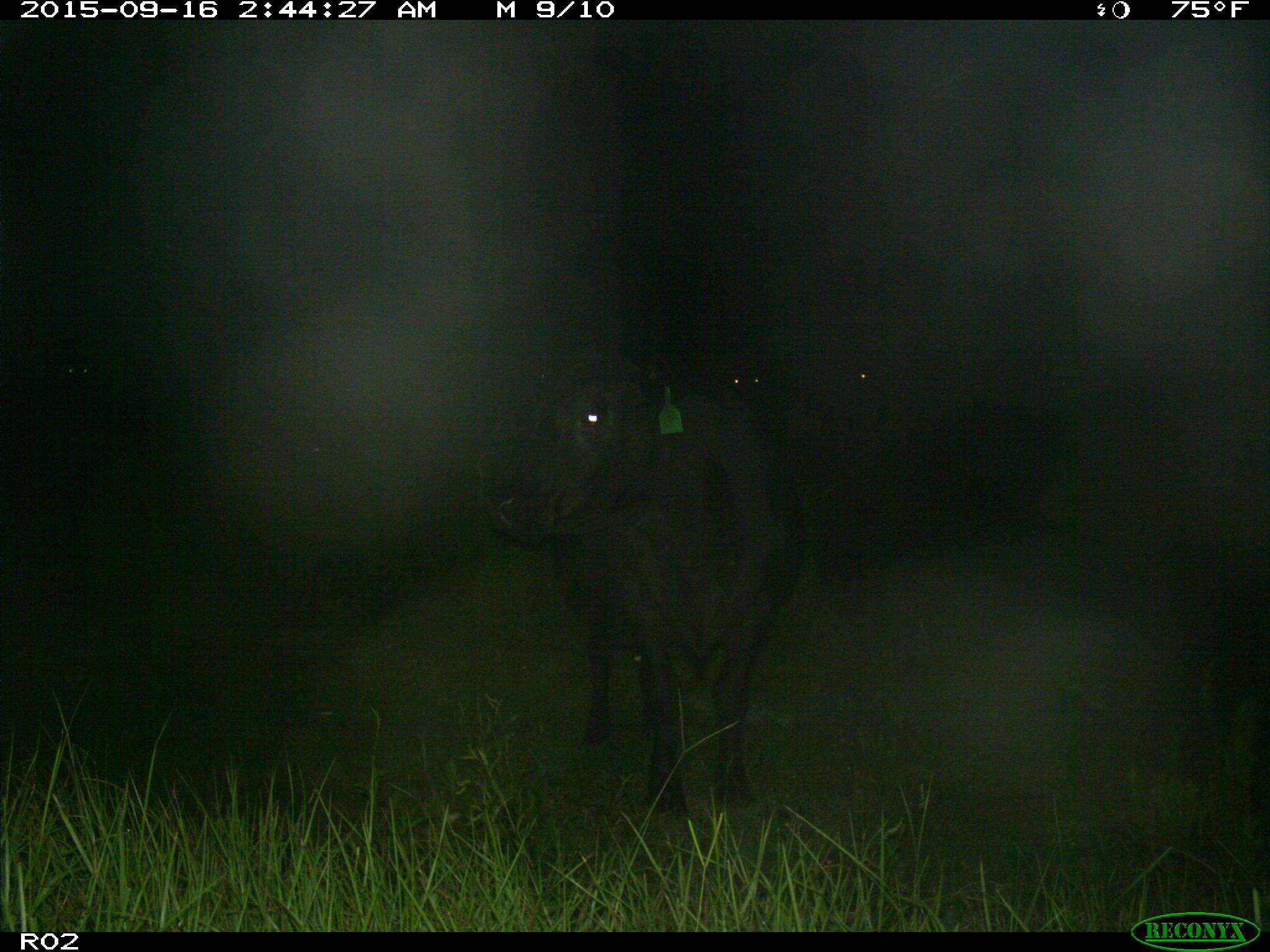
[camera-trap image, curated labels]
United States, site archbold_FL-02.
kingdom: Animalia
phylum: Chordata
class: Mammalia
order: Artiodactyla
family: Bovidae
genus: Bos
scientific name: Bos taurus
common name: domestic cow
Bos taurus (domestic cow).